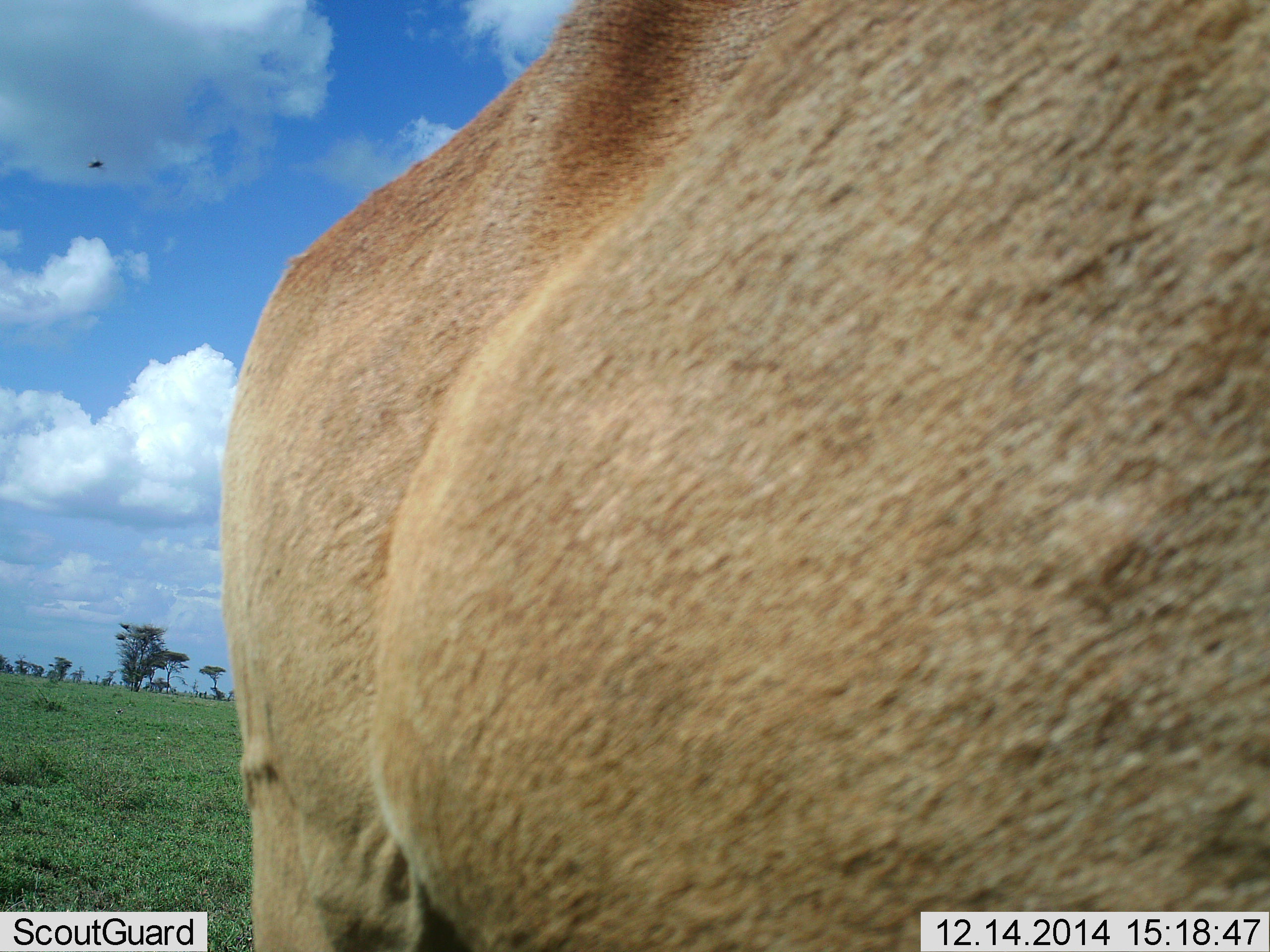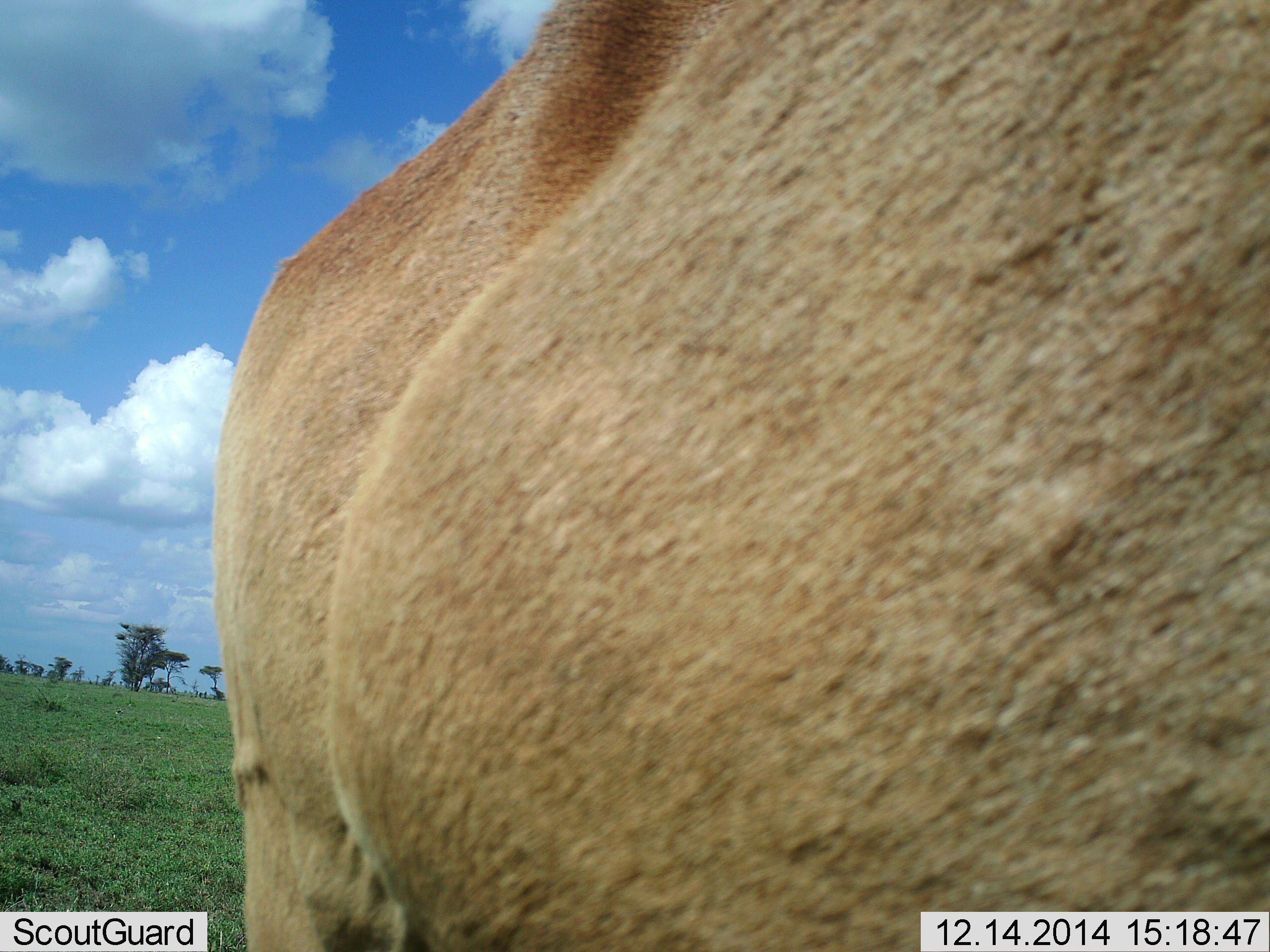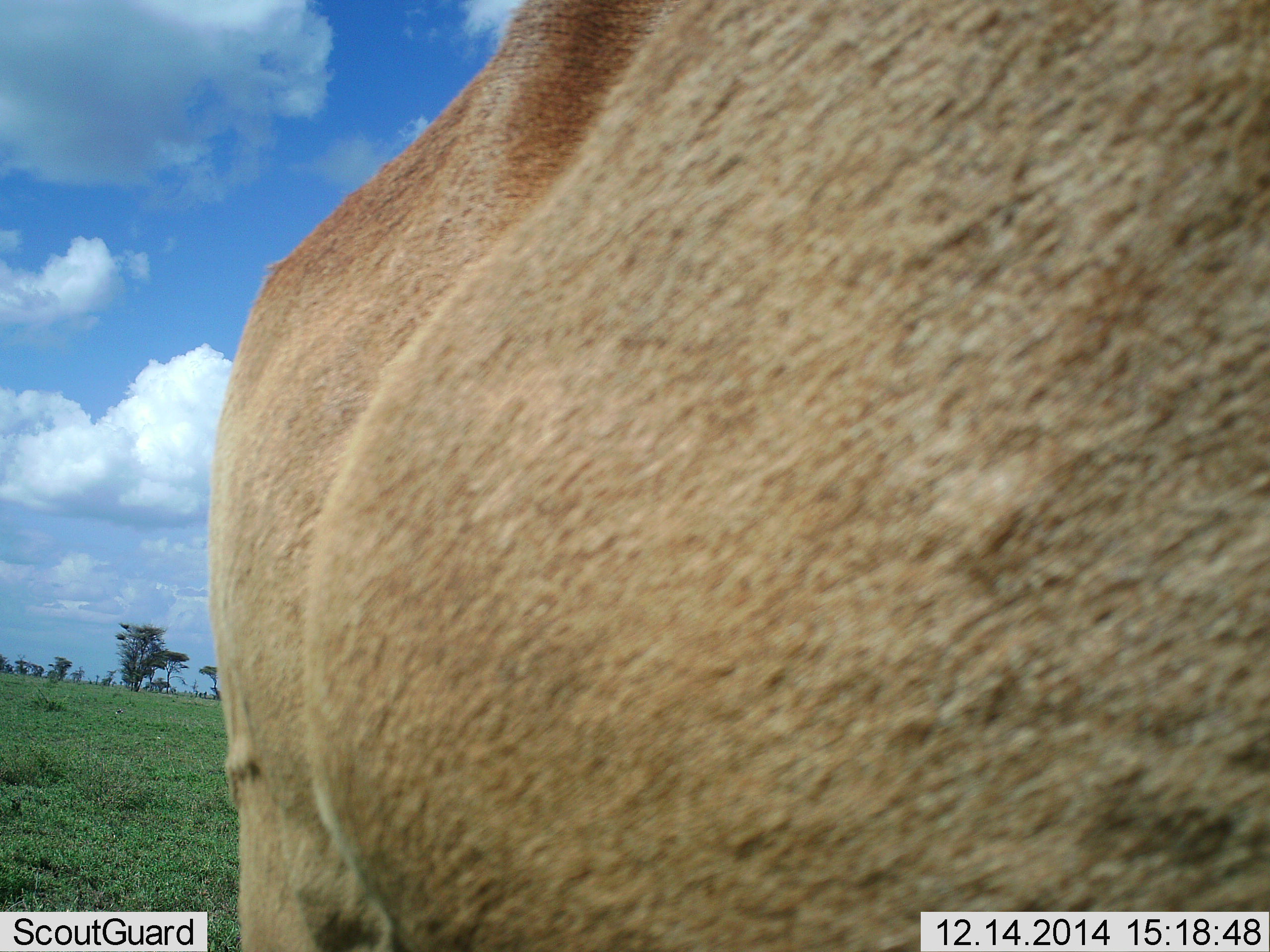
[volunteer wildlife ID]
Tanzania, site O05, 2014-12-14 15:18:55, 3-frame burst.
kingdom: Animalia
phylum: Chordata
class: Mammalia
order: Artiodactyla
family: Bovidae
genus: Alcelaphus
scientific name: Alcelaphus buselaphus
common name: hartebeest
Hartebeest (Alcelaphus buselaphus), count 1. Behavior (volunteer vote fractions): standing 100%, resting 0%, moving 0%, interacting 0%. Young present (vote fraction): 0%. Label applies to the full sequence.